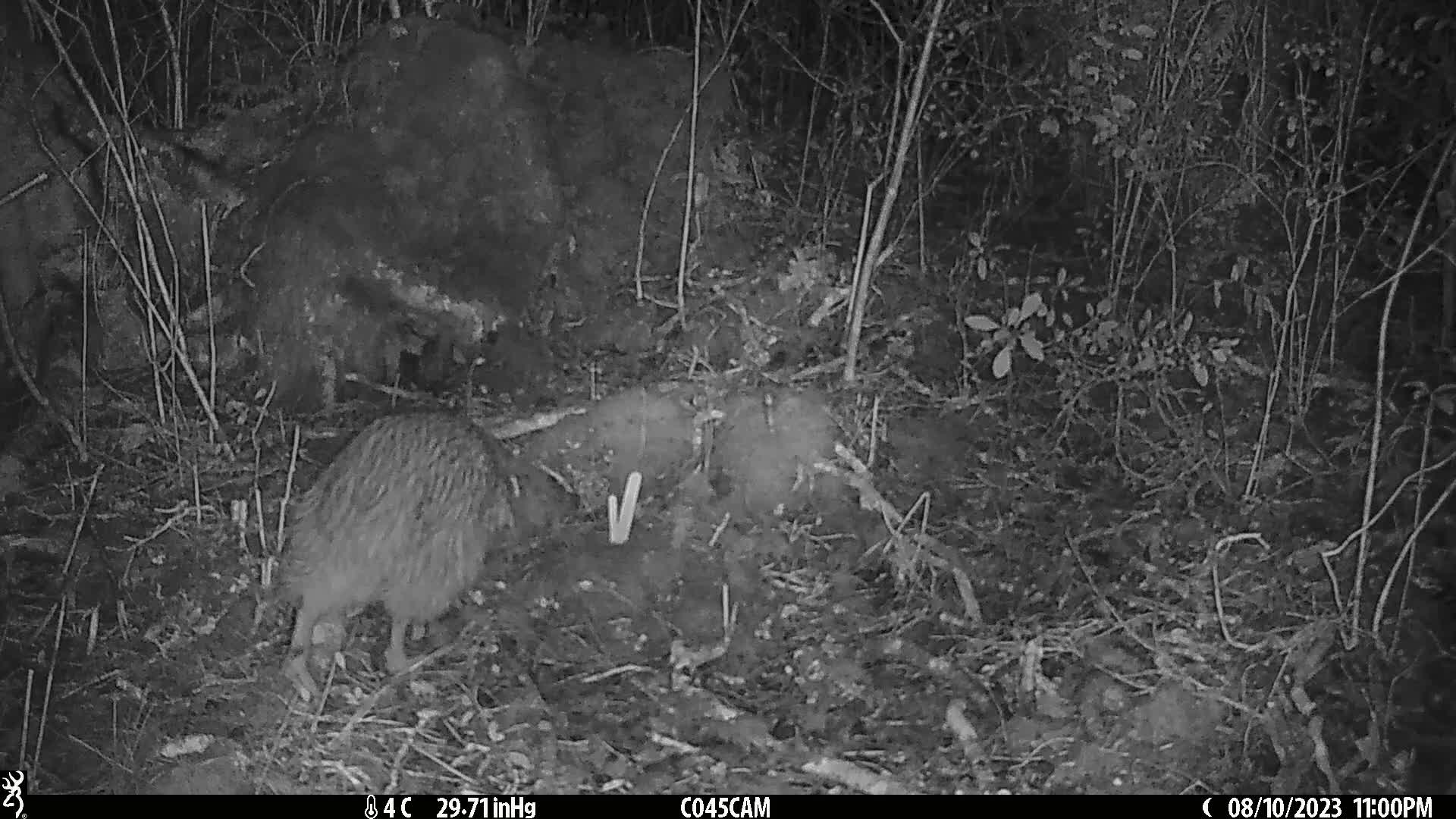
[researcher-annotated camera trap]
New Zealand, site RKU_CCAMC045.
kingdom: Animalia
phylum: Chordata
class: Aves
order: Apterygiformes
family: Apterygidae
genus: Apteryx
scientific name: Apteryx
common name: kiwi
Kiwi (Apteryx).